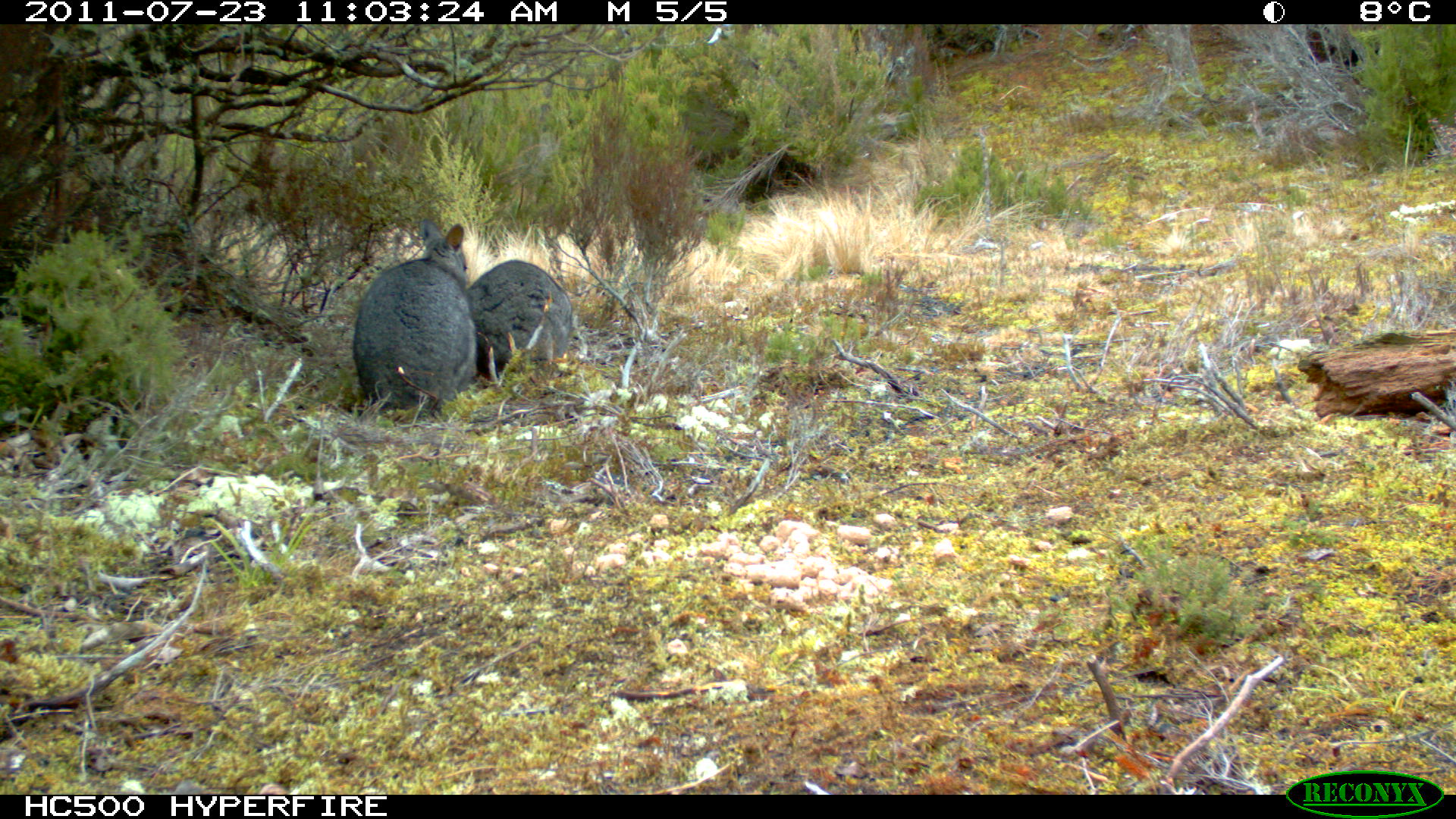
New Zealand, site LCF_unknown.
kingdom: Animalia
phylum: Chordata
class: Mammalia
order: Diprotodontia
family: Macropodidae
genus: Notamacropus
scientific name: Notamacropus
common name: wallaby